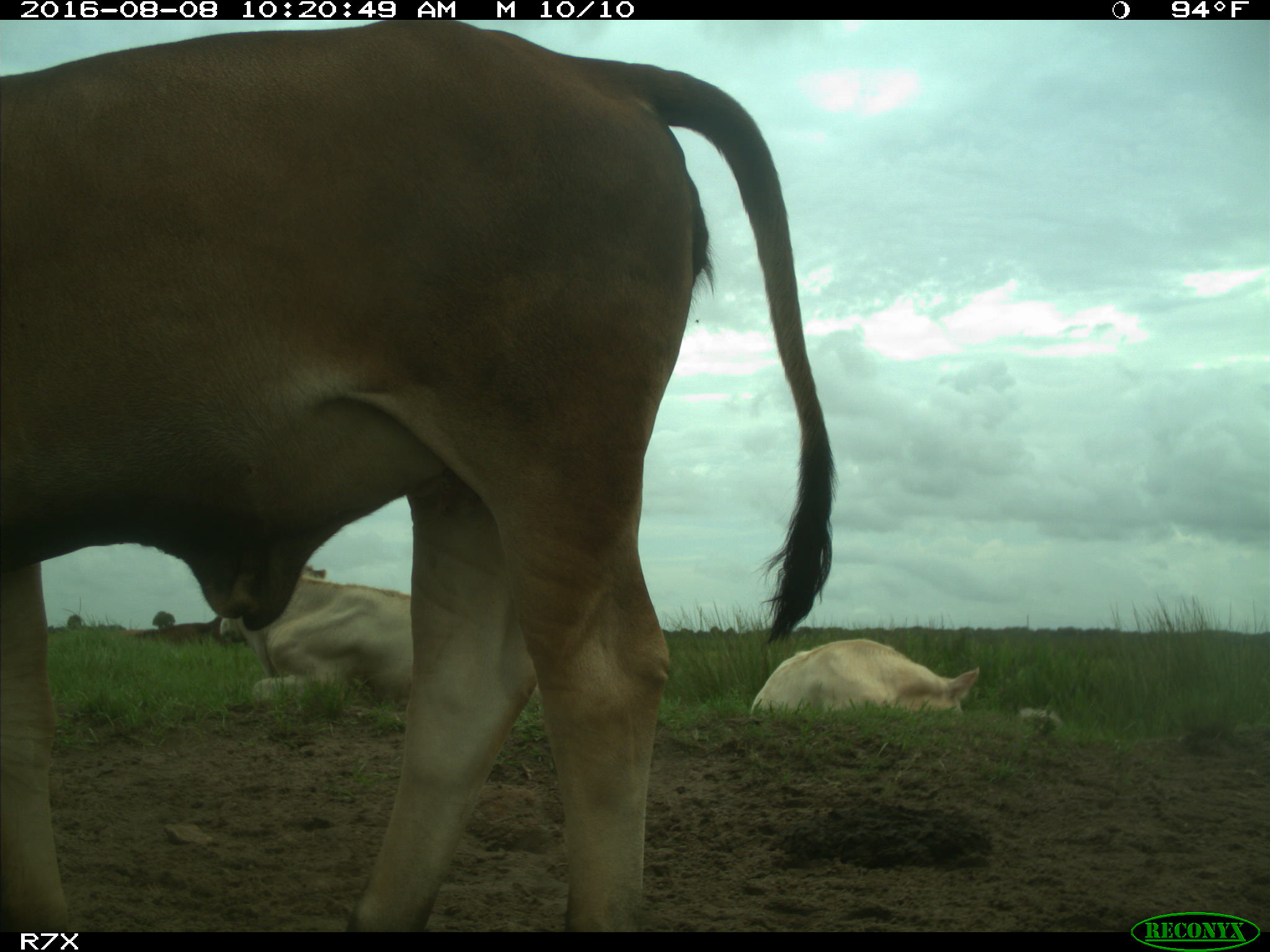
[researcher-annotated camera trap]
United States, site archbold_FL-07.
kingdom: Animalia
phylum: Chordata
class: Mammalia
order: Artiodactyla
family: Bovidae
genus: Bos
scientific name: Bos taurus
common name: domestic cow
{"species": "Bos taurus (domestic cow)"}